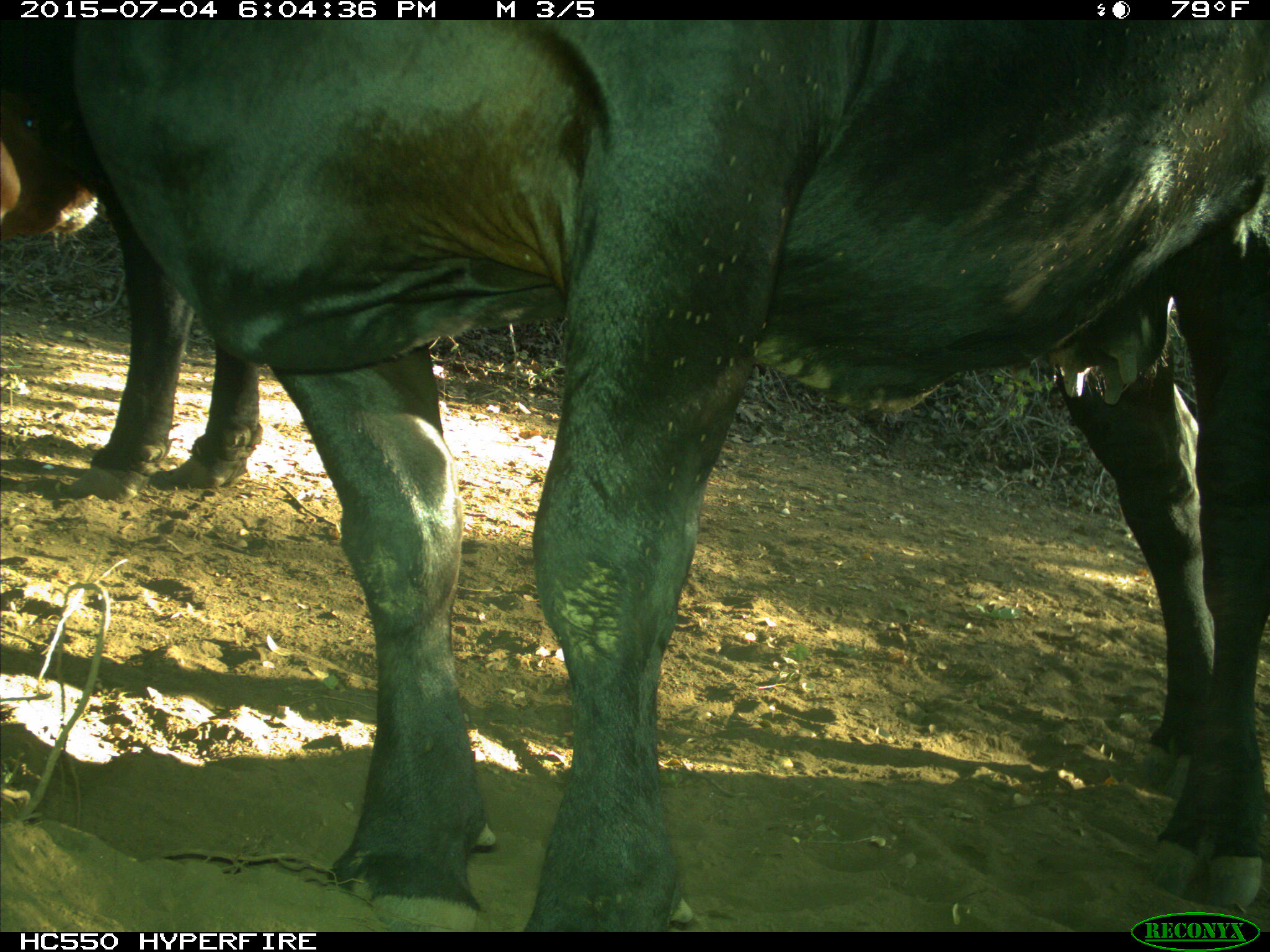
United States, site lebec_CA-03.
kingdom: Animalia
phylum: Chordata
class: Mammalia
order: Artiodactyla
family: Bovidae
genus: Bos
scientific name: Bos taurus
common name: domestic cow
Bos taurus (domestic cow).